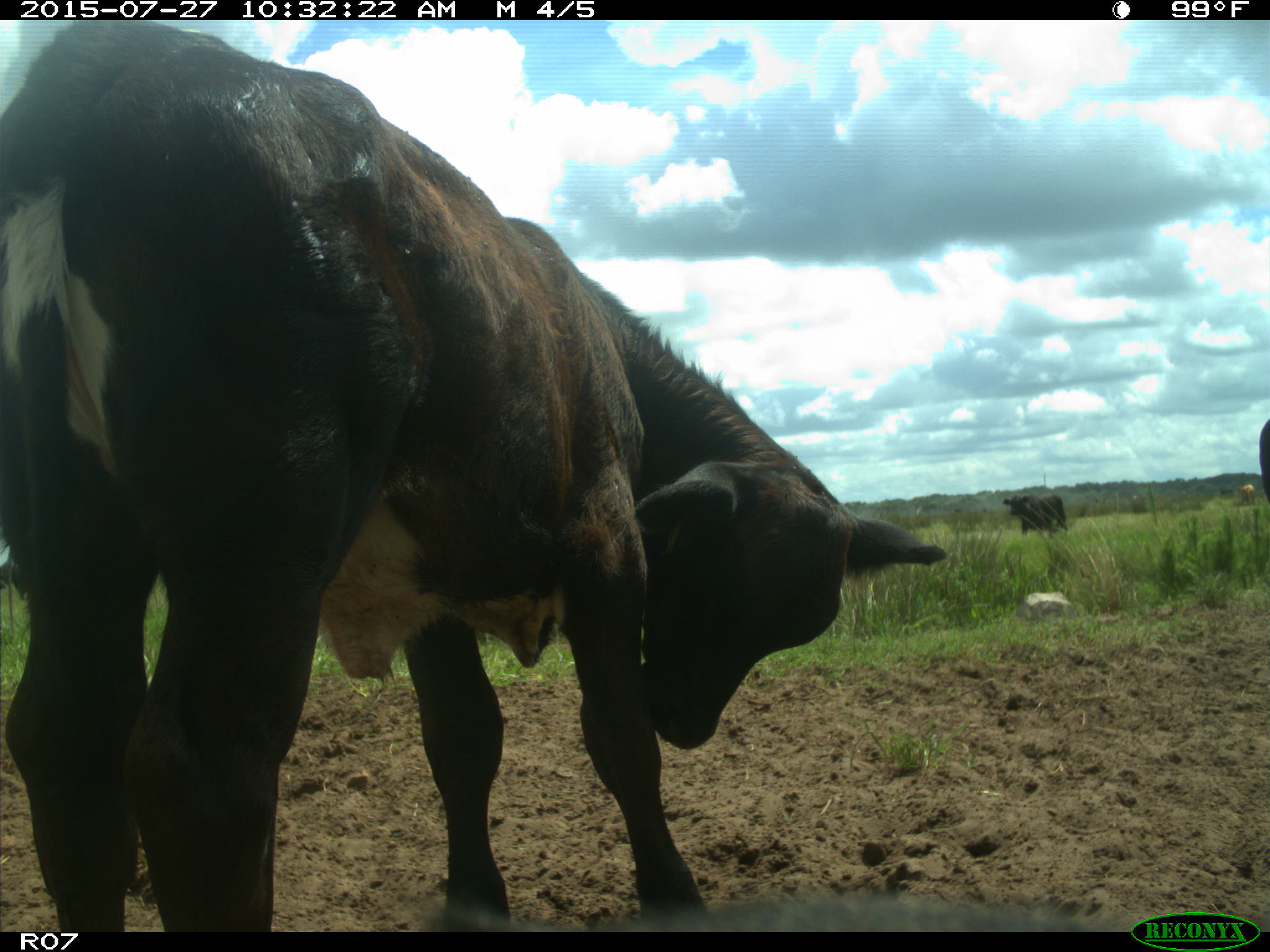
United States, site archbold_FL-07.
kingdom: Animalia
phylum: Chordata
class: Mammalia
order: Artiodactyla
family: Bovidae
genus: Bos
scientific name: Bos taurus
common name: domestic cow